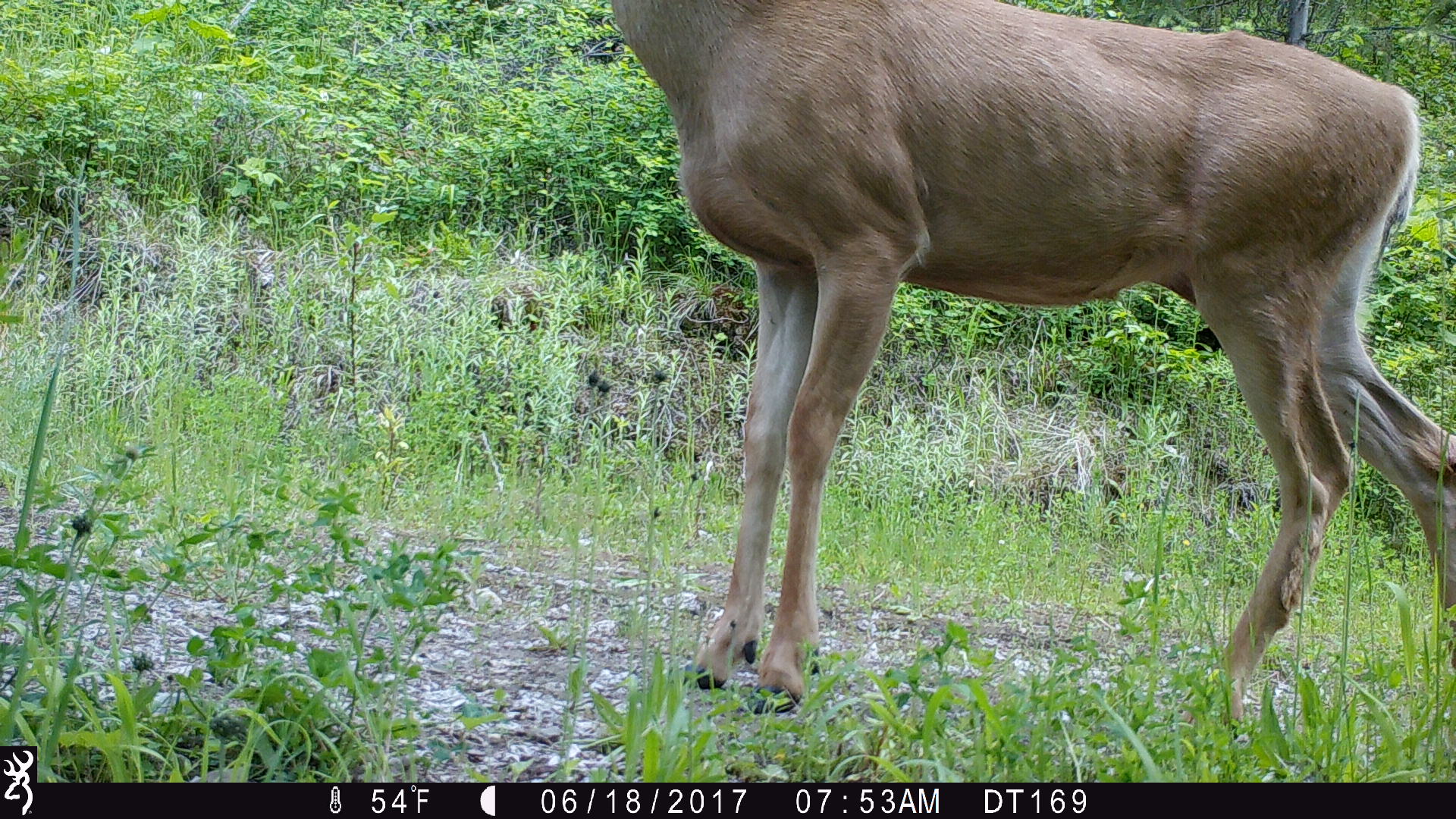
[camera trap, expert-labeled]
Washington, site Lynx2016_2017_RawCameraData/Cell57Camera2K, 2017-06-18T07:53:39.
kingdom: Animalia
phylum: Chordata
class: Mammalia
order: Artiodactyla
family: Cervidae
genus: Odocoileus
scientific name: Odocoileus hemionus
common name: mule deer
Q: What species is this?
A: Odocoileus hemionus (mule deer).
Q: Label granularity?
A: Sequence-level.